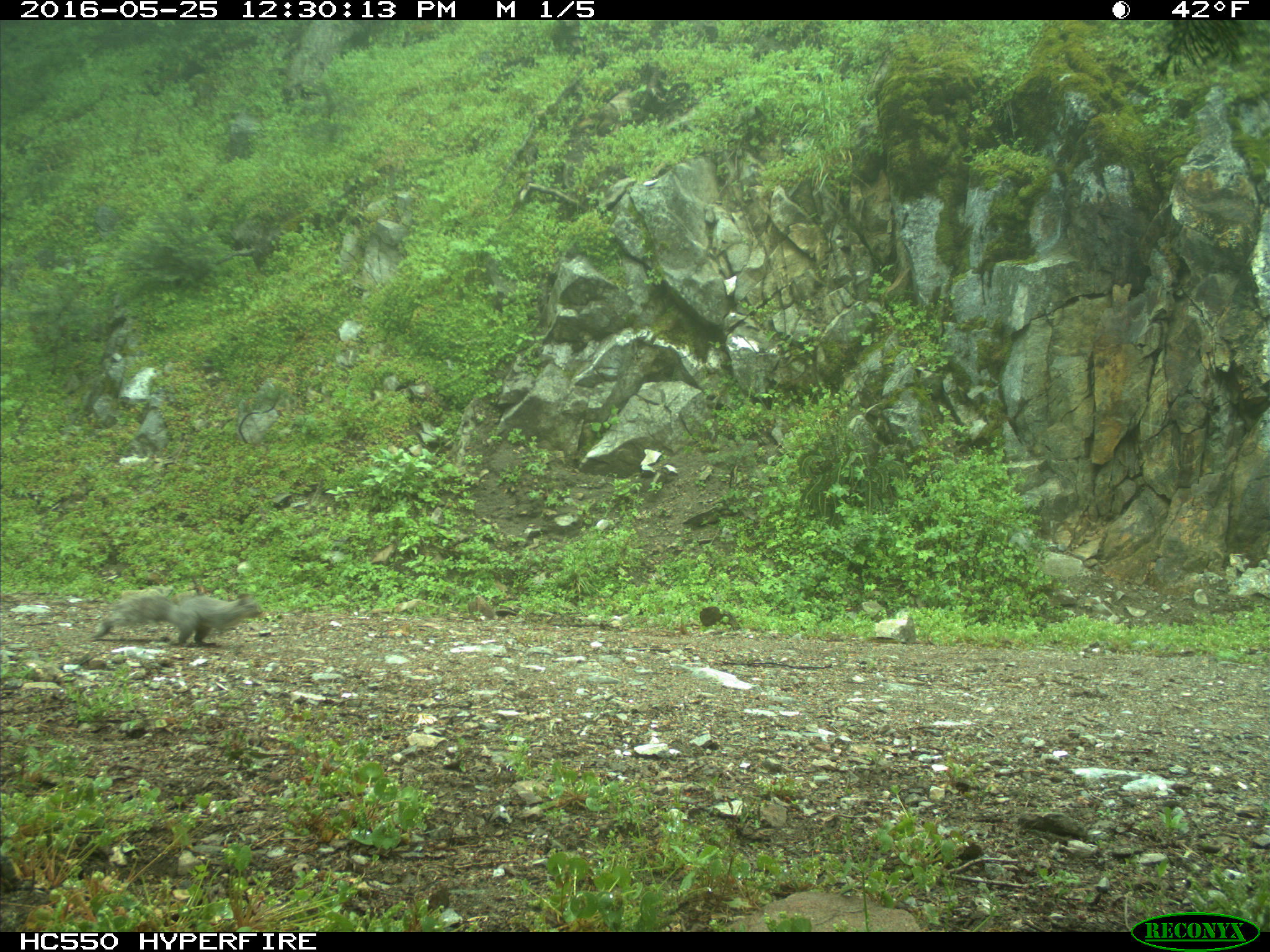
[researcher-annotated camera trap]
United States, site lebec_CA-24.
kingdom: Animalia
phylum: Chordata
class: Mammalia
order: Rodentia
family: Sciuridae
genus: Sciurus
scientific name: Sciurus carolinensis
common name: eastern gray squirrel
Sciurus carolinensis (eastern gray squirrel).